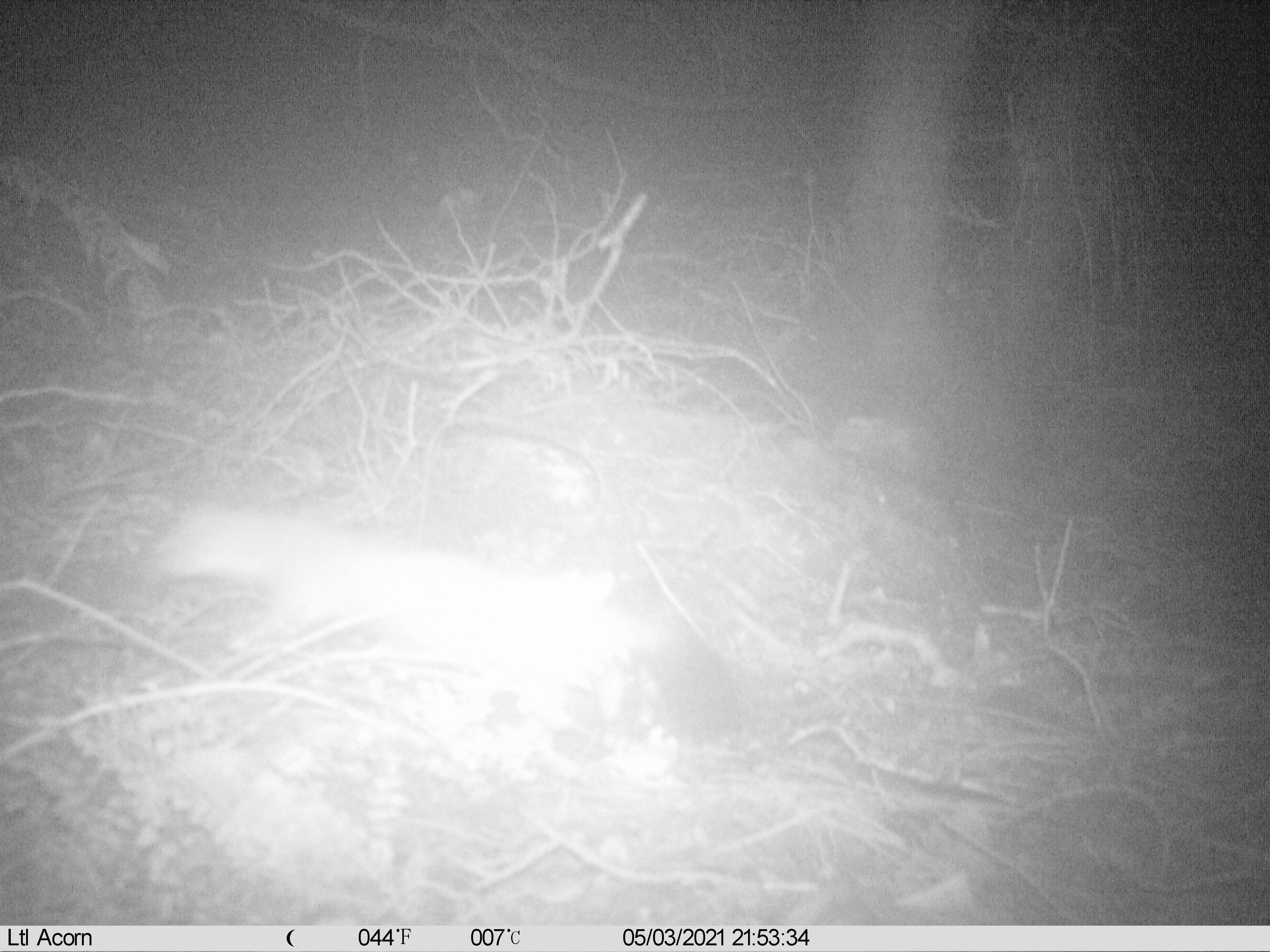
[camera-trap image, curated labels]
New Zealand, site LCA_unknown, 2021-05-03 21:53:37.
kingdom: Animalia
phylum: Chordata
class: Mammalia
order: Carnivora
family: Mustelidae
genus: Mustela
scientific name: Mustela erminea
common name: stoat